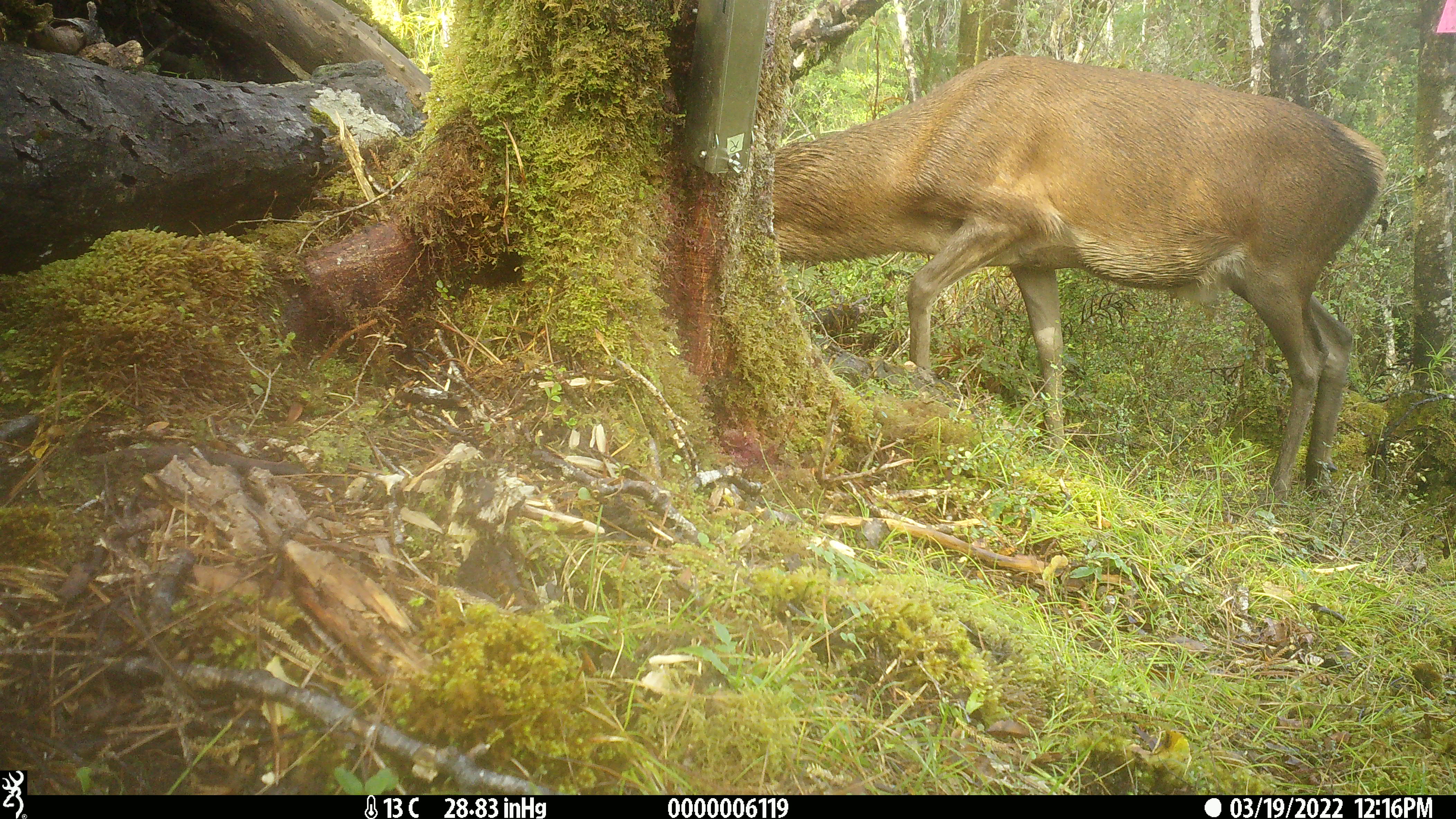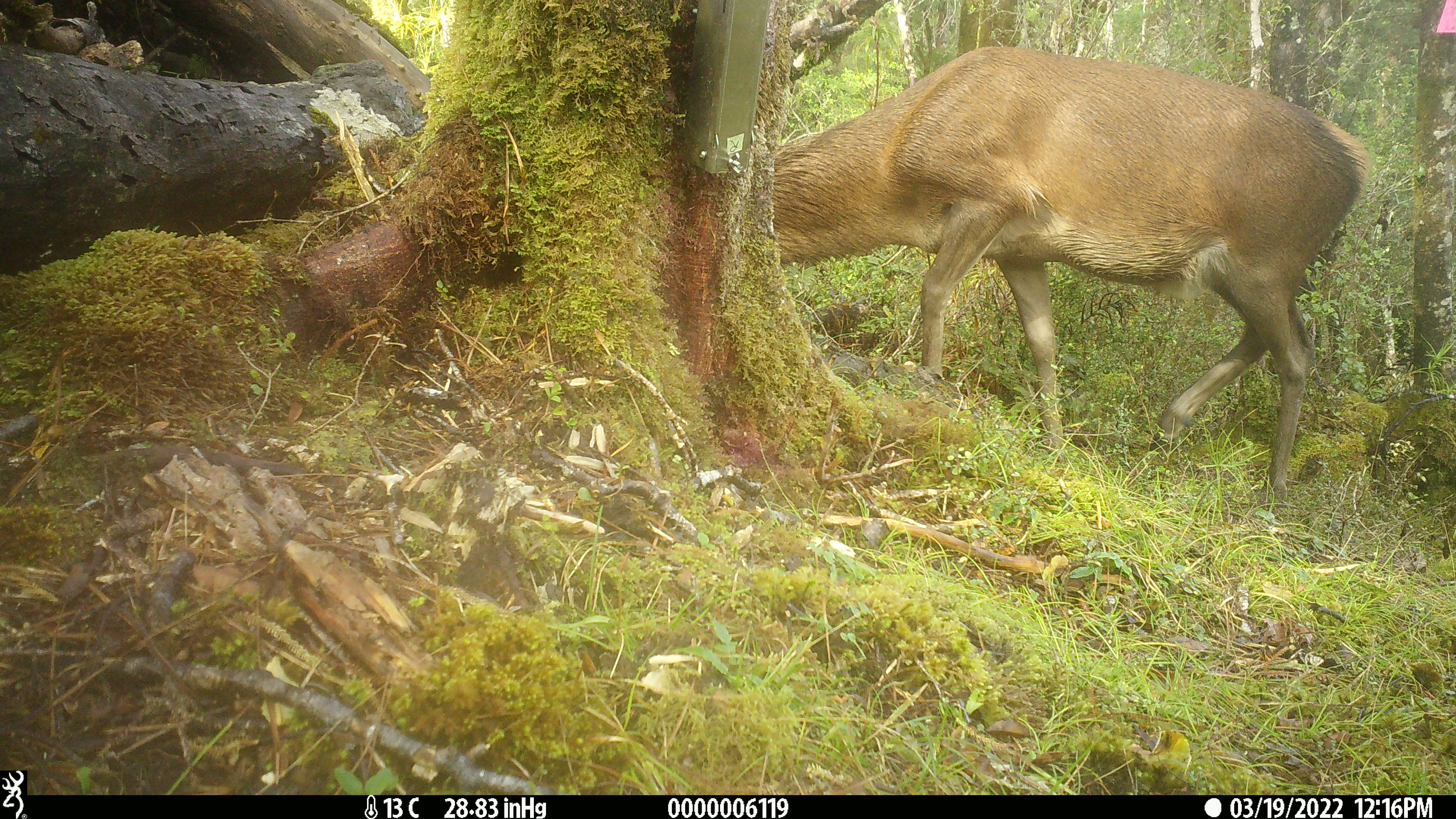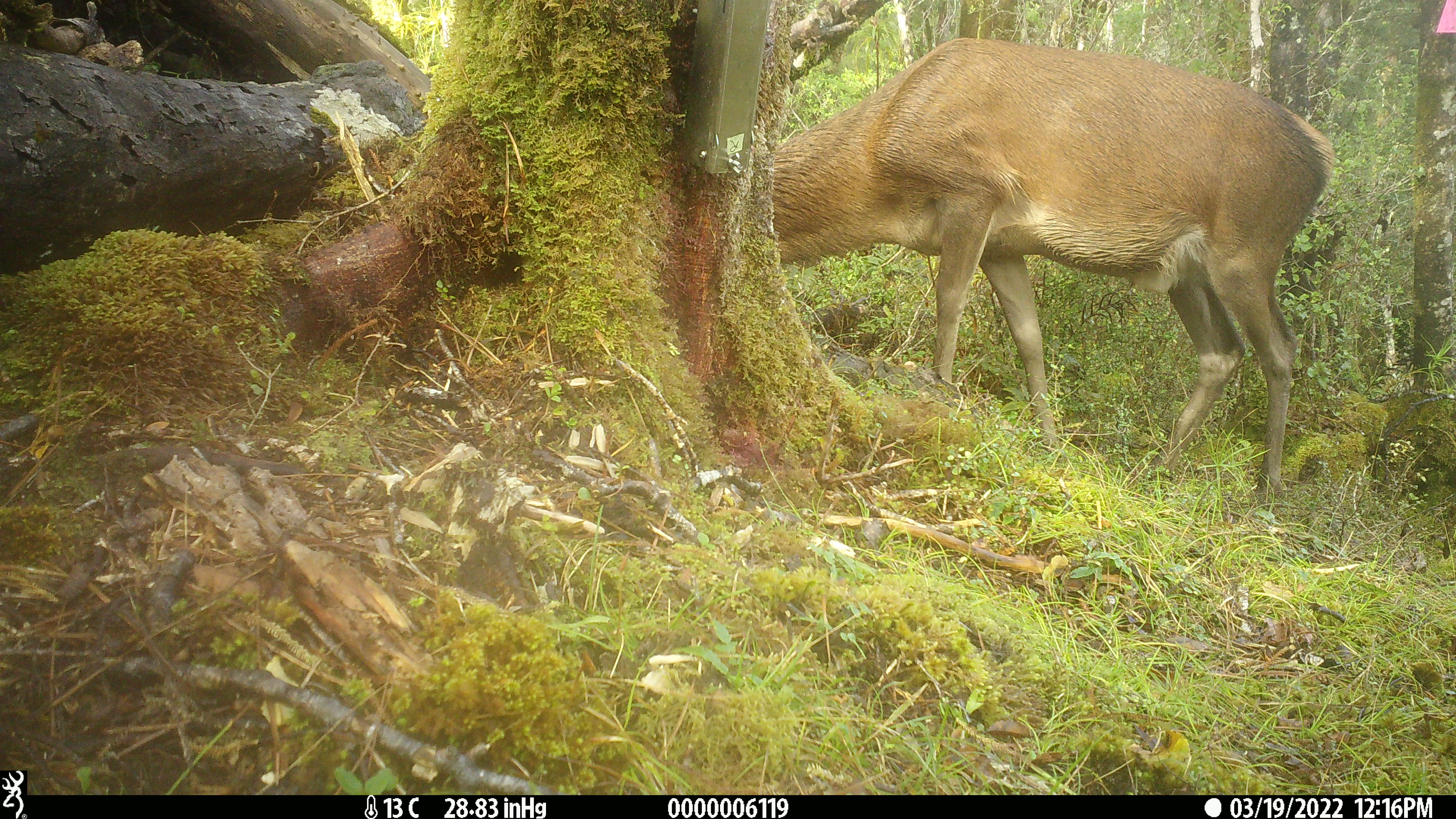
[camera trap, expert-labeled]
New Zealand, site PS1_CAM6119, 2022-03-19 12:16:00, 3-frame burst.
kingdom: Animalia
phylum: Chordata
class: Mammalia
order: Artiodactyla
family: Cervidae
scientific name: Cervidae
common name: deer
Deer (Cervidae).